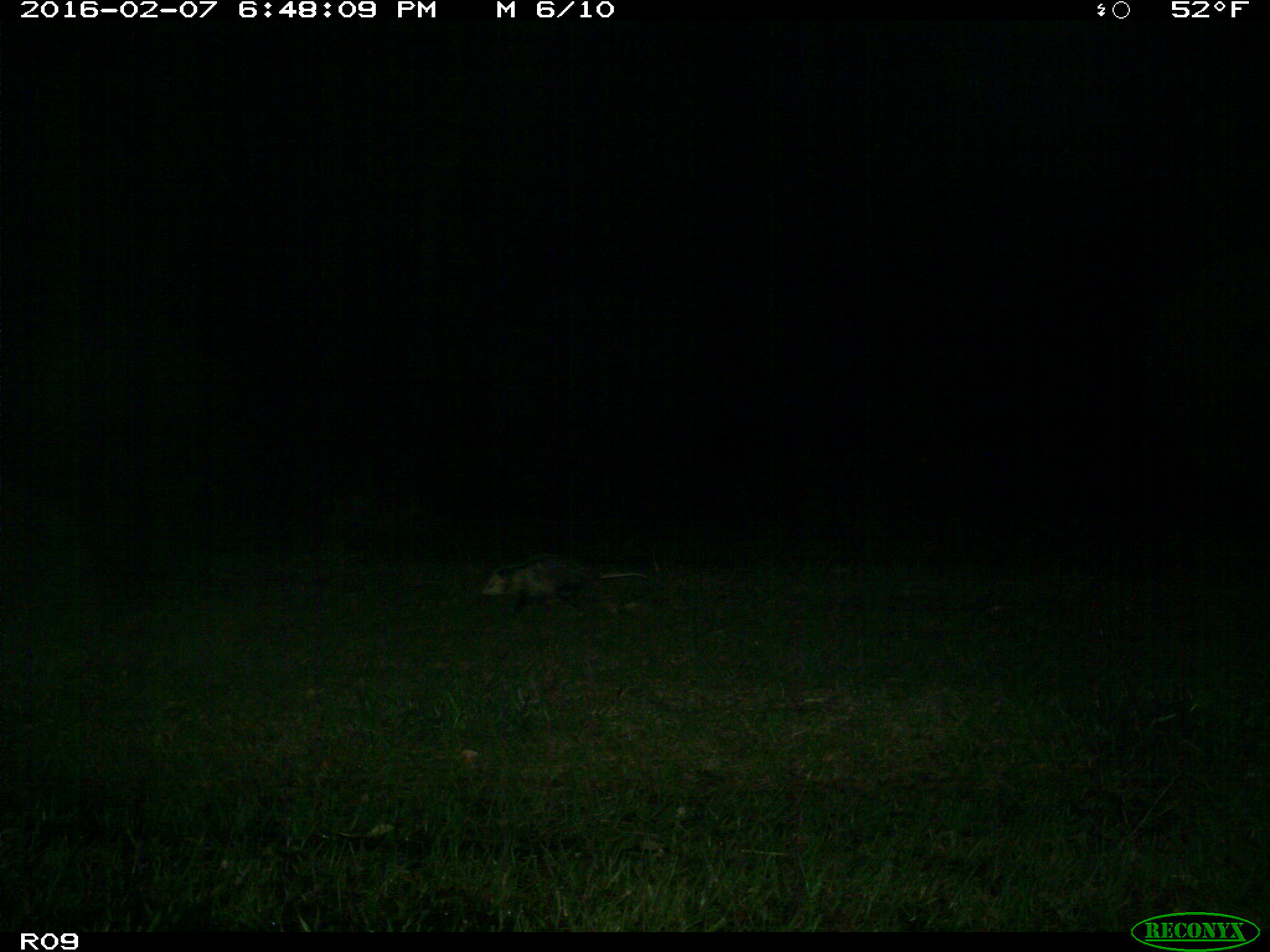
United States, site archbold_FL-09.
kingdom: Animalia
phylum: Chordata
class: Mammalia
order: Didelphimorphia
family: Didelphidae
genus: Didelphis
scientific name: Didelphis virginiana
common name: virginia opossum